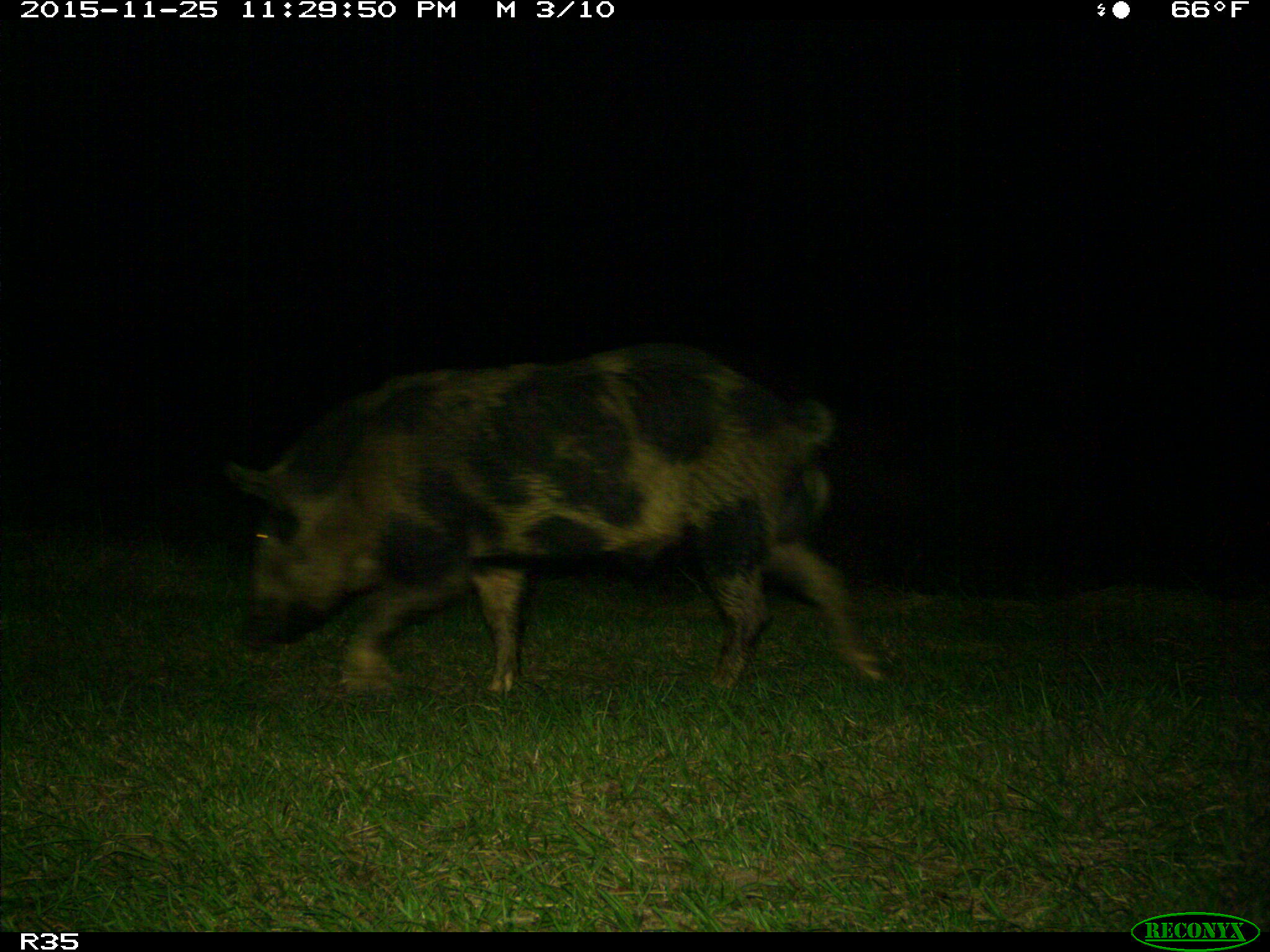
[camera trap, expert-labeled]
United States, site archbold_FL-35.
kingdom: Animalia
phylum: Chordata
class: Mammalia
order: Artiodactyla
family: Suidae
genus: Sus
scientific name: Sus scrofa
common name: wild boar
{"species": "Sus scrofa (wild boar)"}